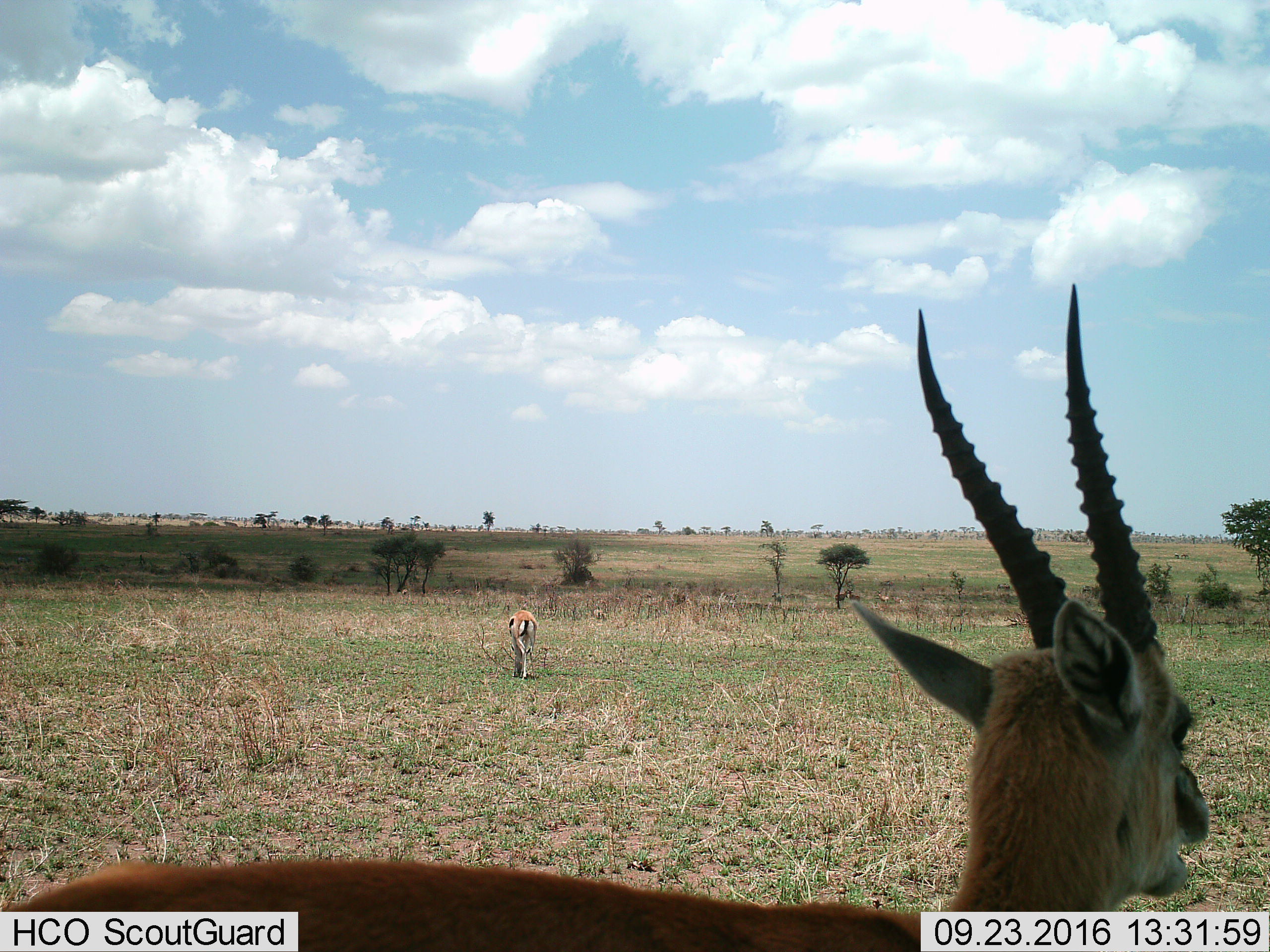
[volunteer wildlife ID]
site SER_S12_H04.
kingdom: Animalia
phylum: Chordata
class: Mammalia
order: Artiodactyla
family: Bovidae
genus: Eudorcas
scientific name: Eudorcas thomsonii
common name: thomson's gazelle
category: gazellethomsons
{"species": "gazellethomsons (thomson's gazelle) (Eudorcas thomsonii)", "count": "2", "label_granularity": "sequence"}